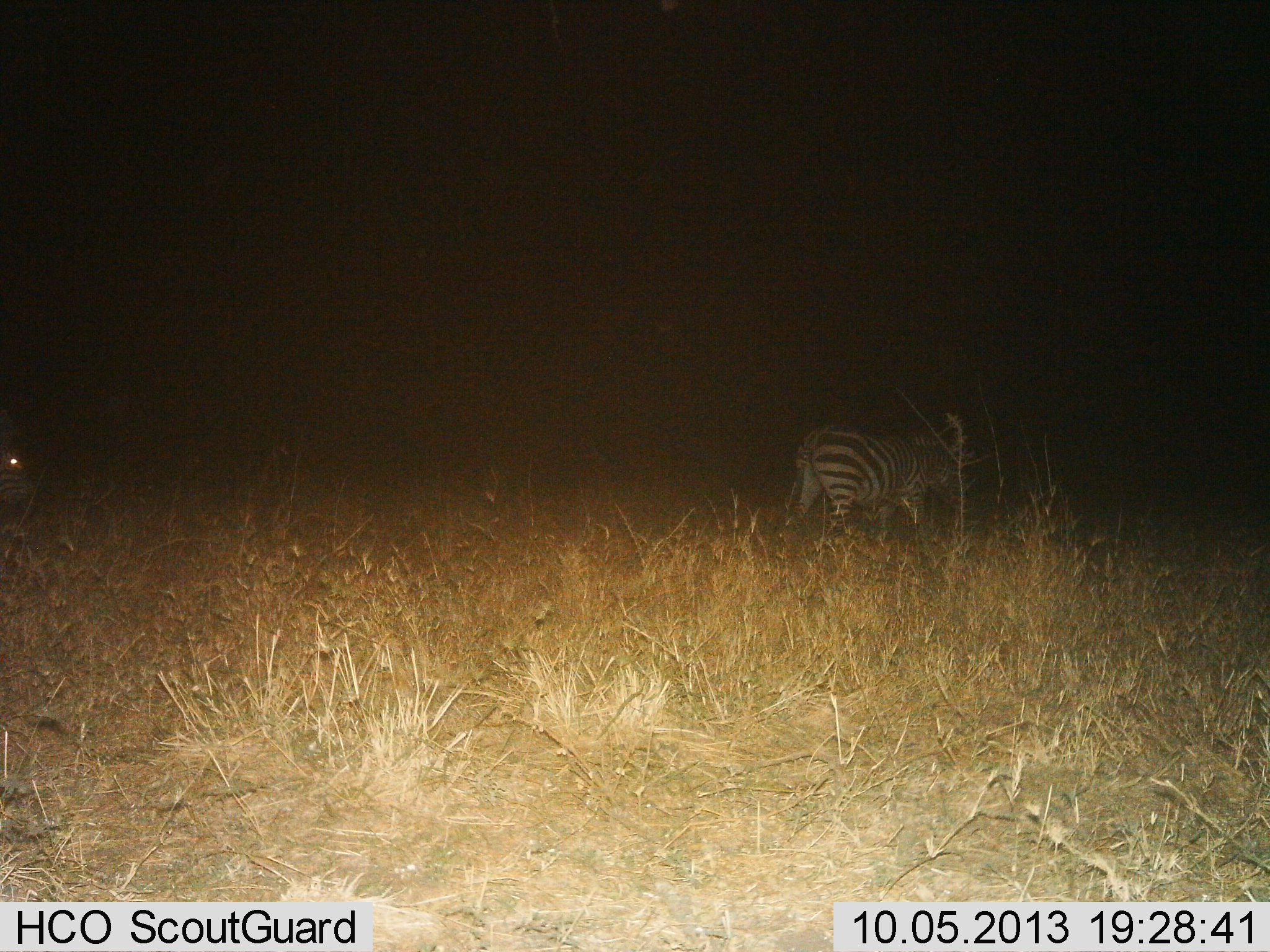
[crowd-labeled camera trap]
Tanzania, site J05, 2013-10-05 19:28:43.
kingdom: Animalia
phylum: Chordata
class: Mammalia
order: Perissodactyla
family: Equidae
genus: Equus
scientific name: Equus quagga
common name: plains zebra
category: zebra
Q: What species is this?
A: Zebra (plains zebra) (Equus quagga).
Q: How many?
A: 2.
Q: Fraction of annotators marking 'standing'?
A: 32%.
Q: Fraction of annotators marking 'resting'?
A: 0%.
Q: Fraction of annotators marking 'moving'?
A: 64%.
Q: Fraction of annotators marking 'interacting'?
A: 0%.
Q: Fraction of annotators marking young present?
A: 0%.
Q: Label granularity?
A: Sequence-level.